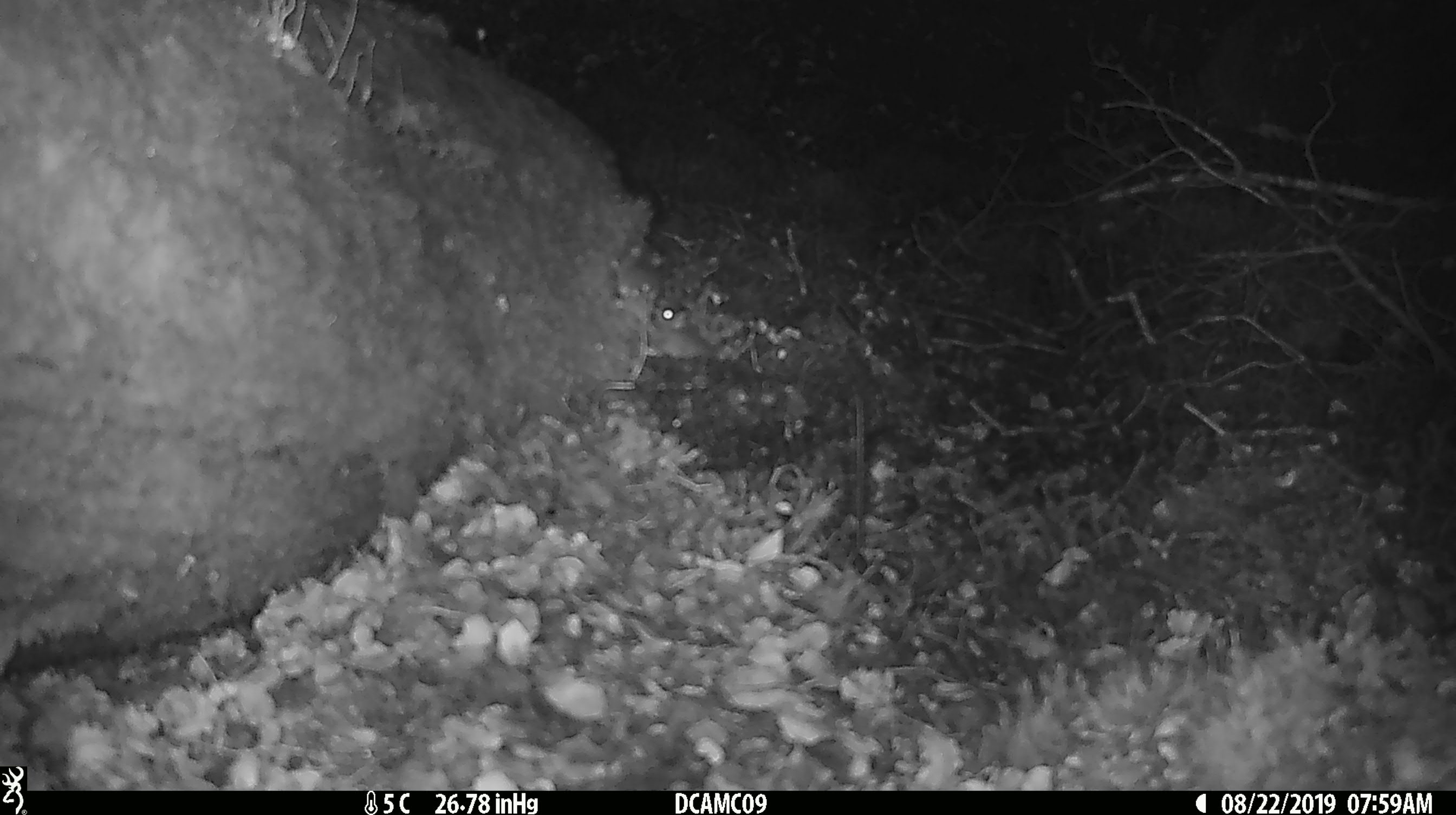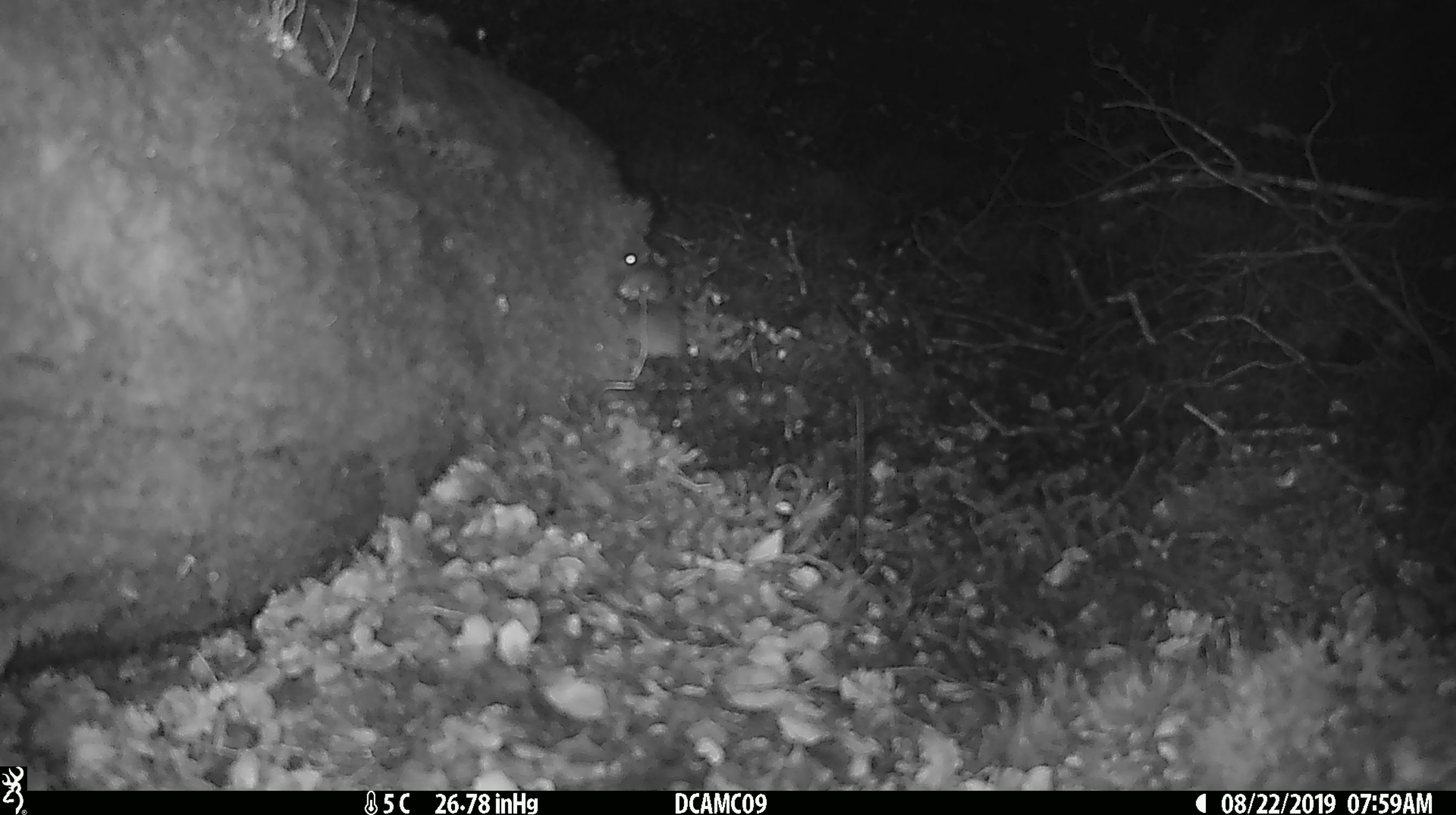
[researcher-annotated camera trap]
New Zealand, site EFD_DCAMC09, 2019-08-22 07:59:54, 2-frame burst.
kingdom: Animalia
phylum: Chordata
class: Mammalia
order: Rodentia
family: Muridae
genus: Mus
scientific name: Mus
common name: mouse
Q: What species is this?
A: Mouse (Mus).